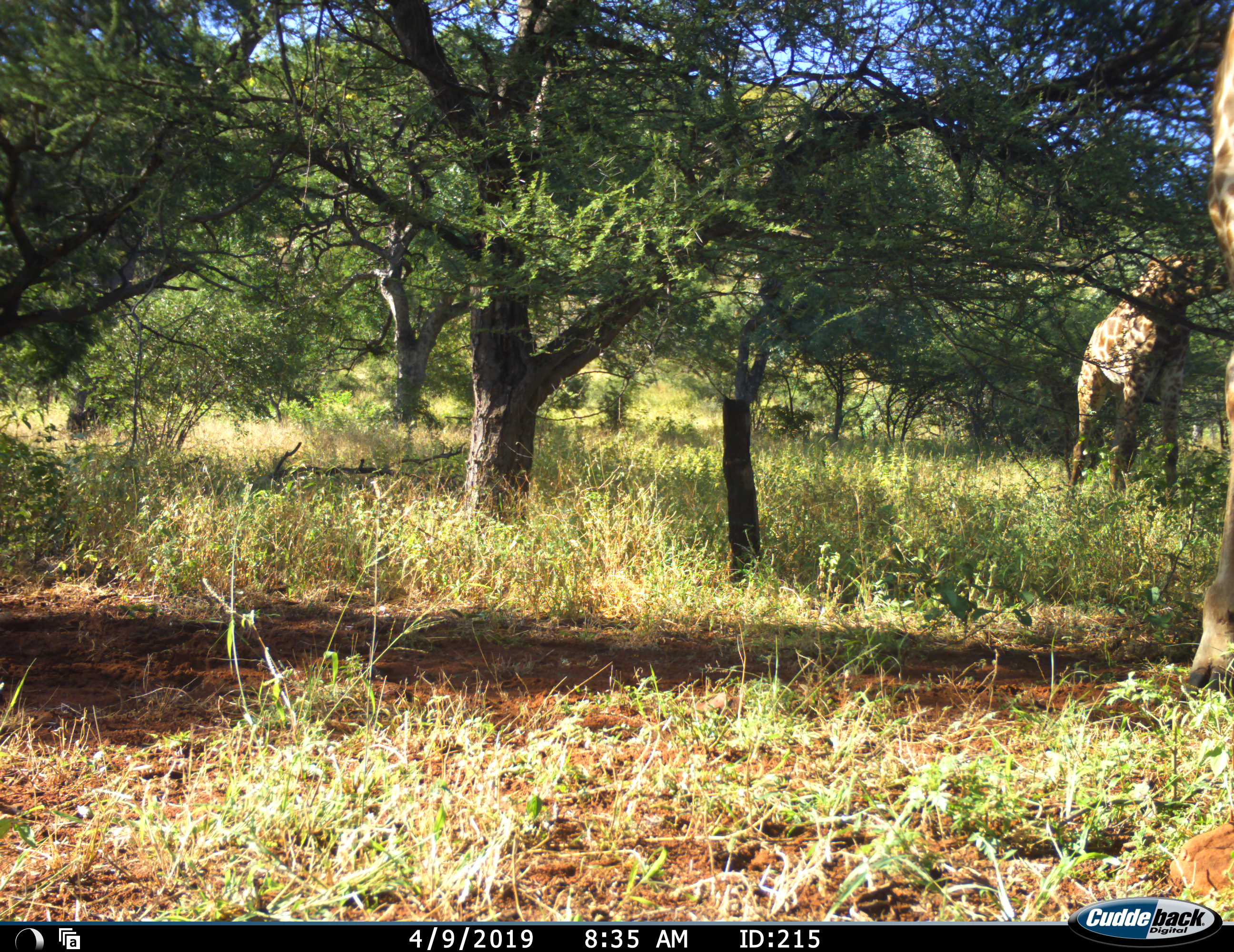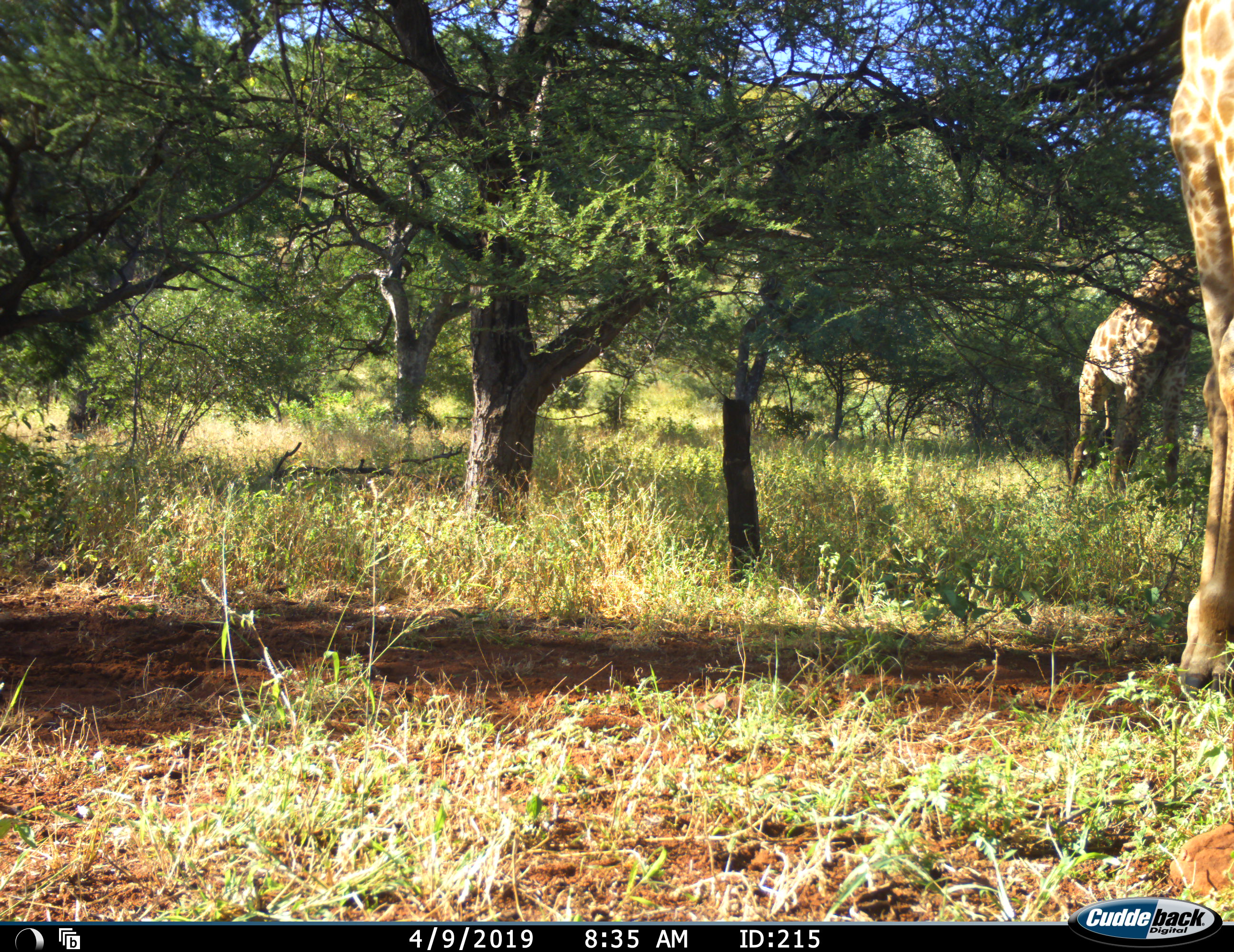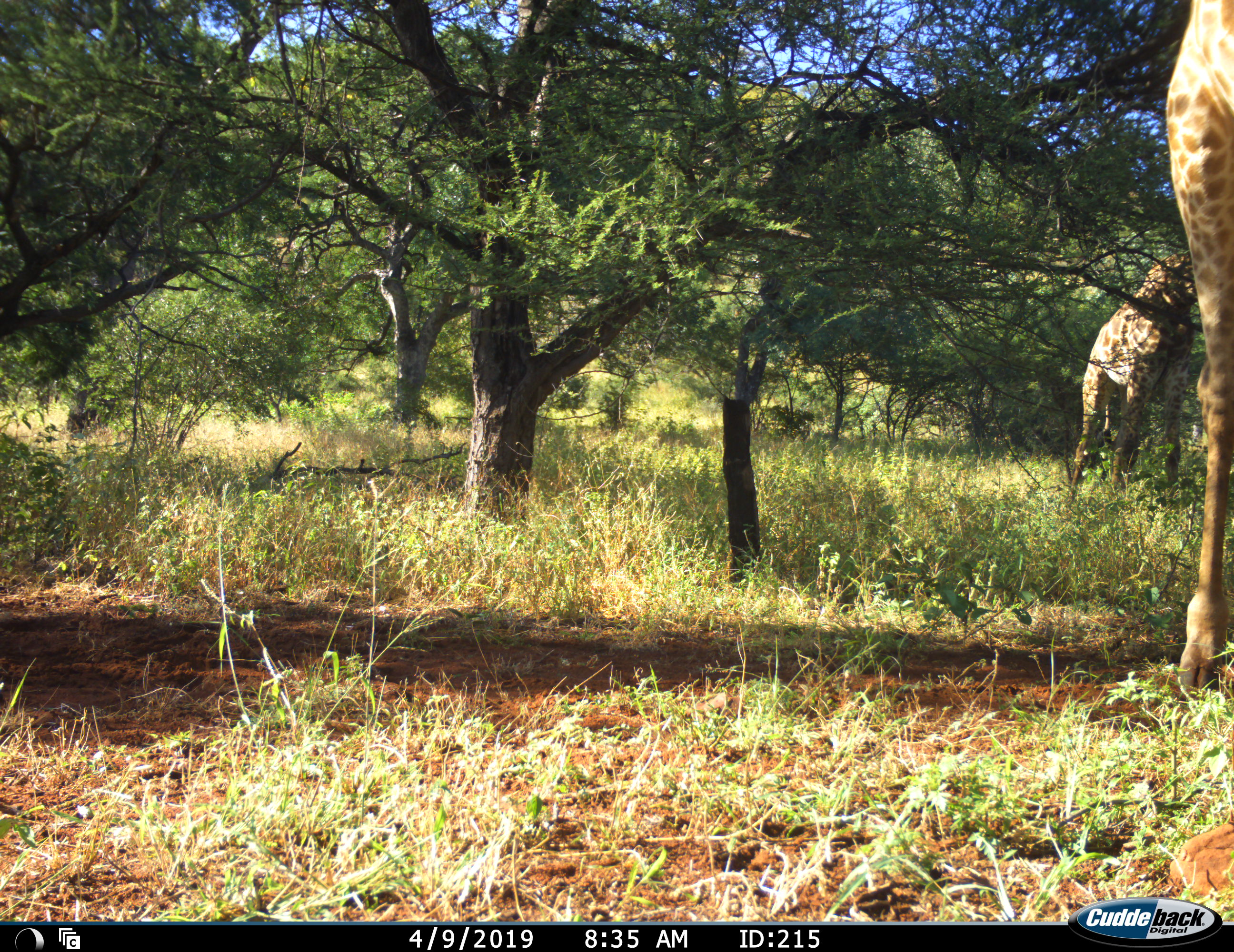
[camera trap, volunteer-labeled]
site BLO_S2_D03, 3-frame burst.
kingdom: Animalia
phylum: Chordata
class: Mammalia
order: Artiodactyla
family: Giraffidae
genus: Giraffa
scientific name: Giraffa camelopardalis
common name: giraffe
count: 2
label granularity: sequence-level